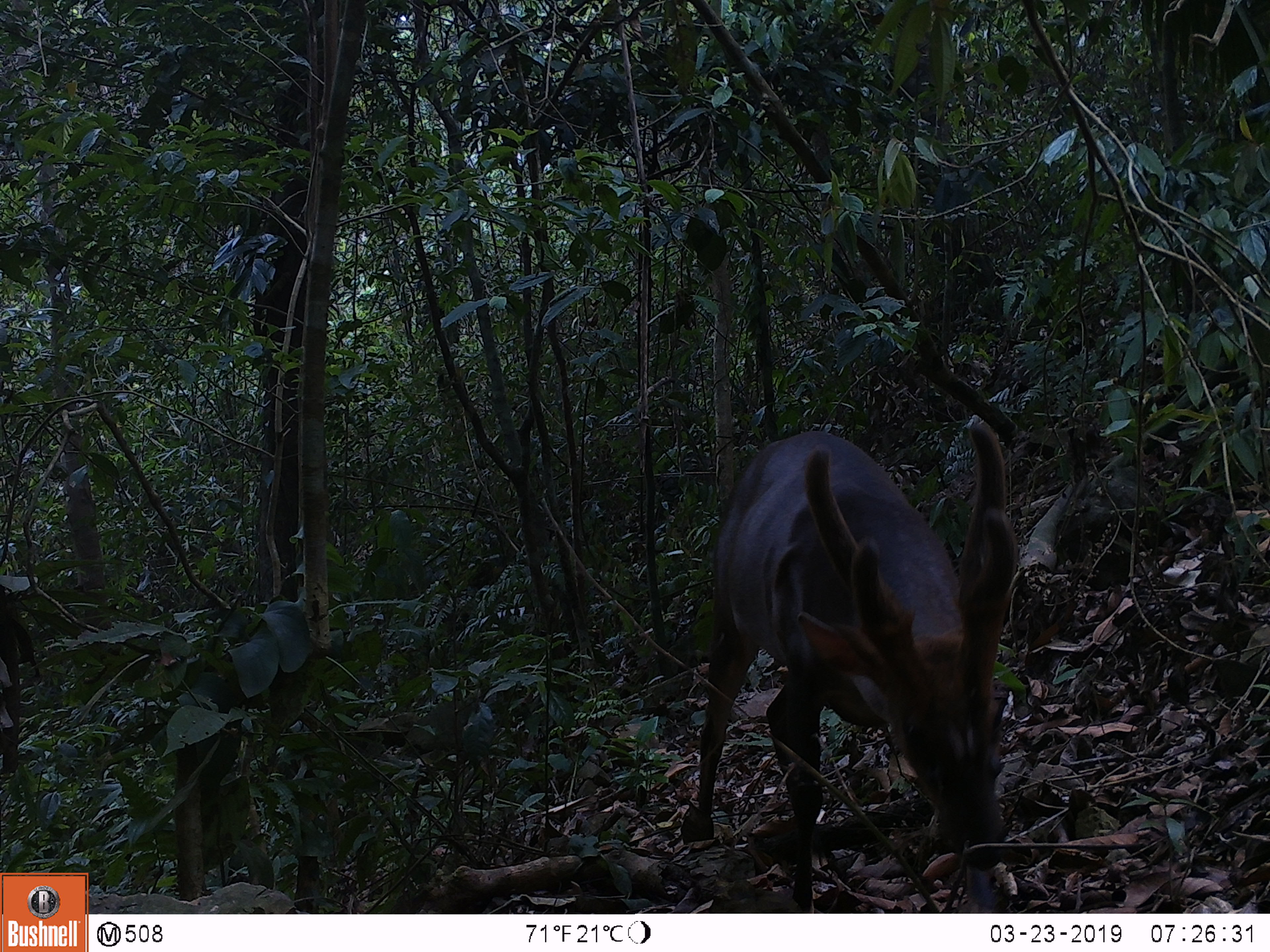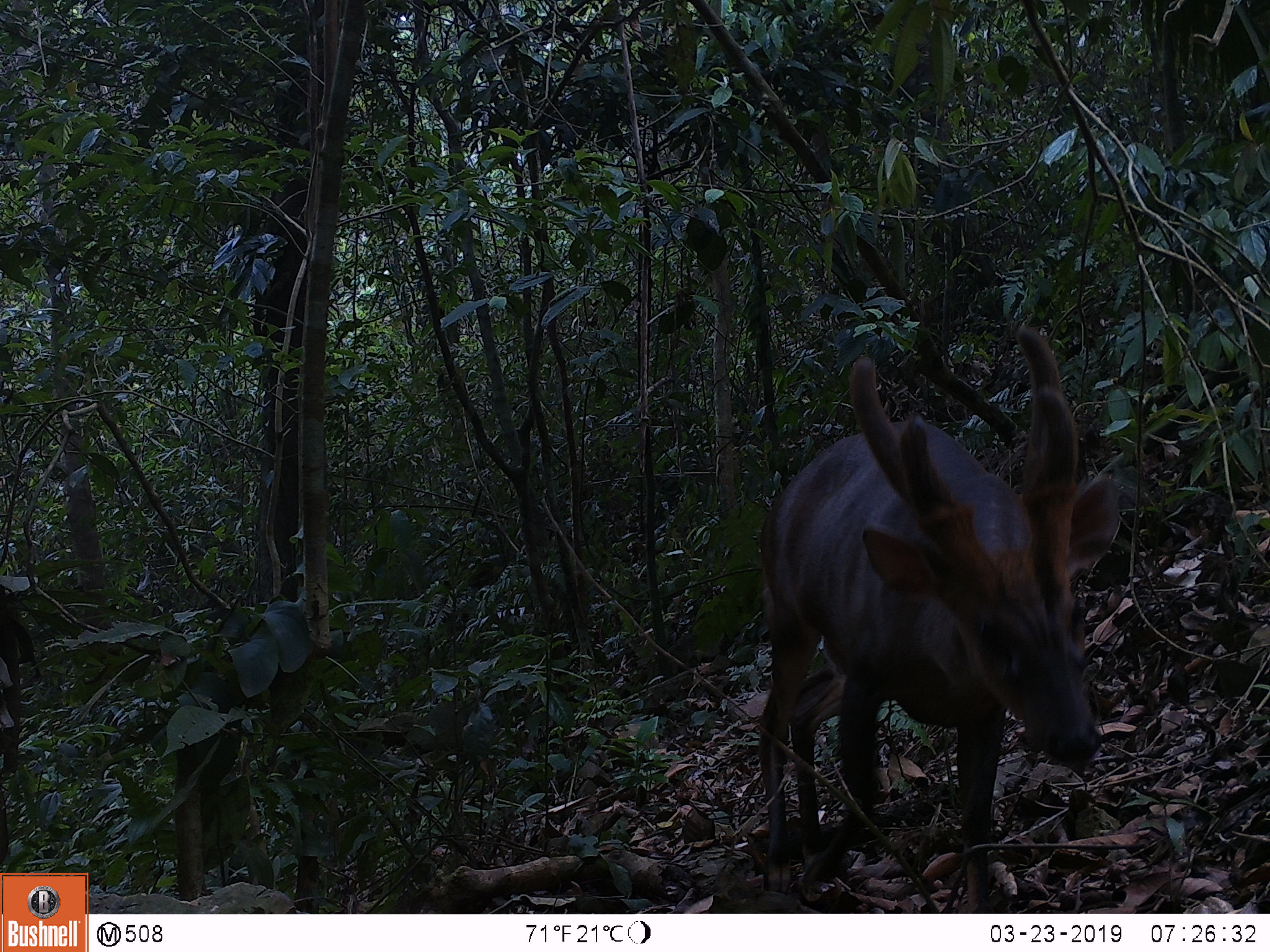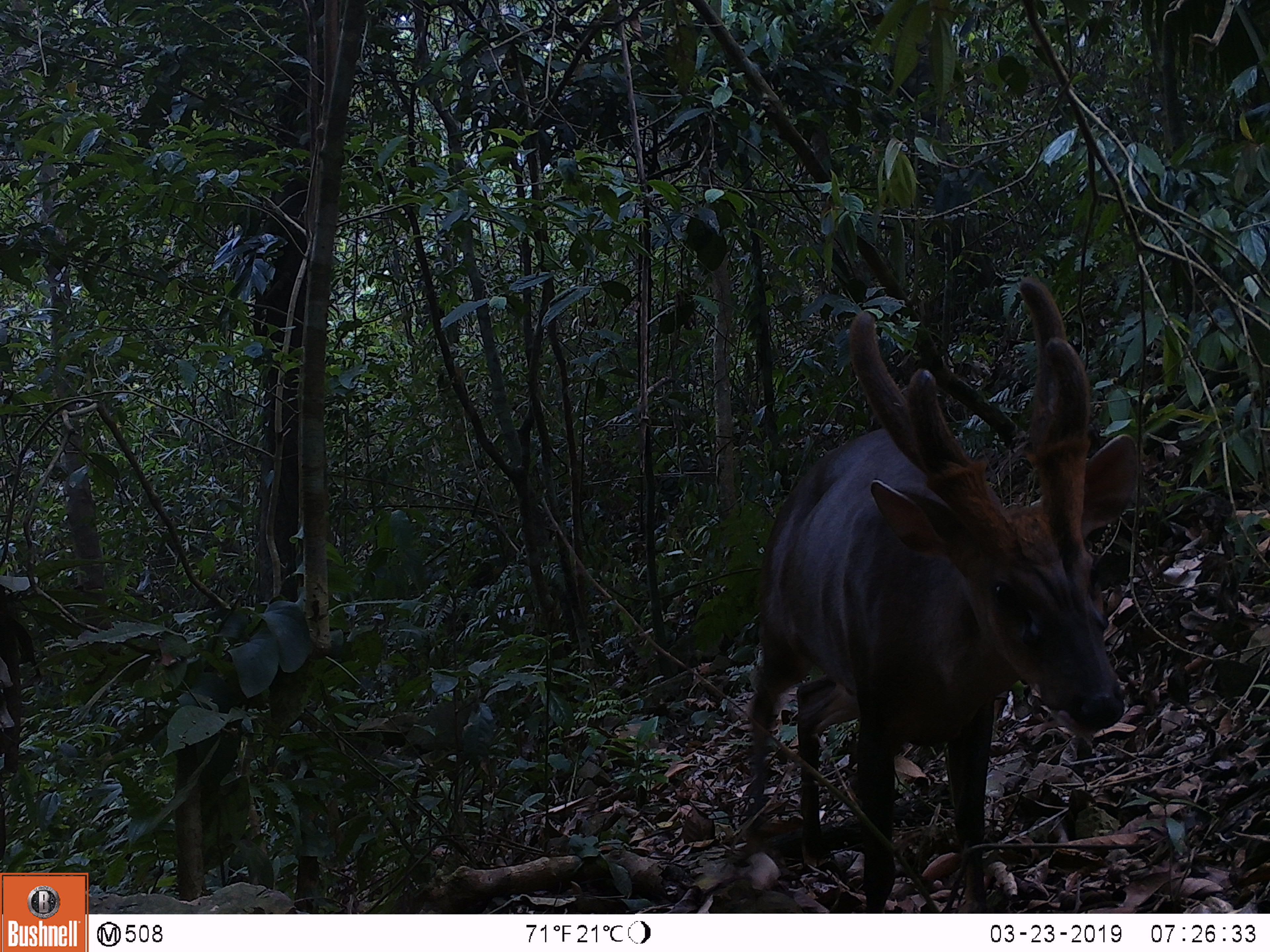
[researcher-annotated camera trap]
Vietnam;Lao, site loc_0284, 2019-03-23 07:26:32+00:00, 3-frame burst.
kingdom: Animalia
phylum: Chordata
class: Mammalia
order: Artiodactyla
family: Cervidae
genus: Muntiacus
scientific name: Muntiacus vuquangensis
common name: large-antlered muntjac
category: large antlered muntjac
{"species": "large antlered muntjac (large-antlered muntjac) (Muntiacus vuquangensis)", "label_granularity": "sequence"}